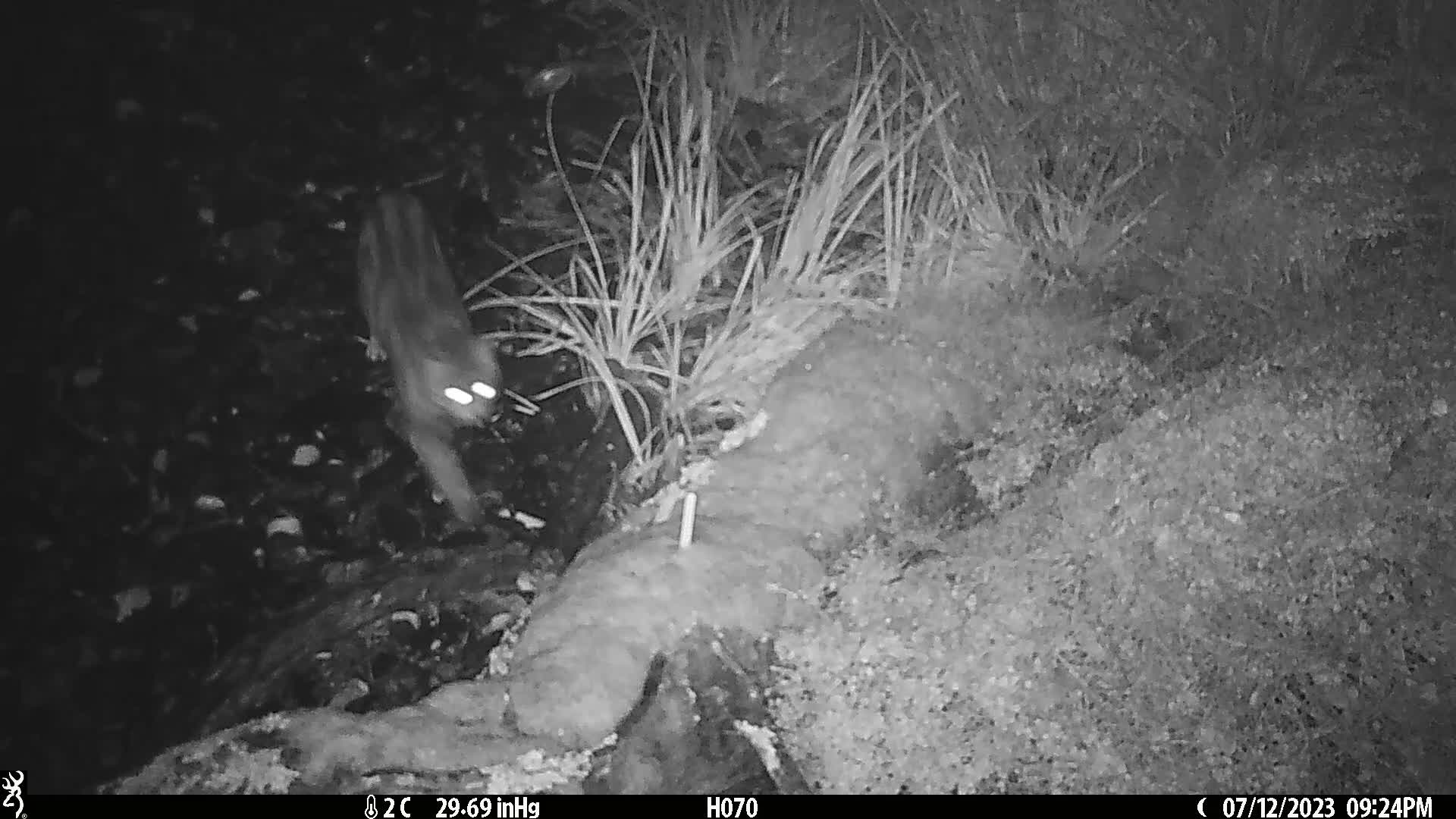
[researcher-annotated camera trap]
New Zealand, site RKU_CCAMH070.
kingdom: Animalia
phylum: Chordata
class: Mammalia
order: Carnivora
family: Felidae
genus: Felis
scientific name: Felis catus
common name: domestic cat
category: cat